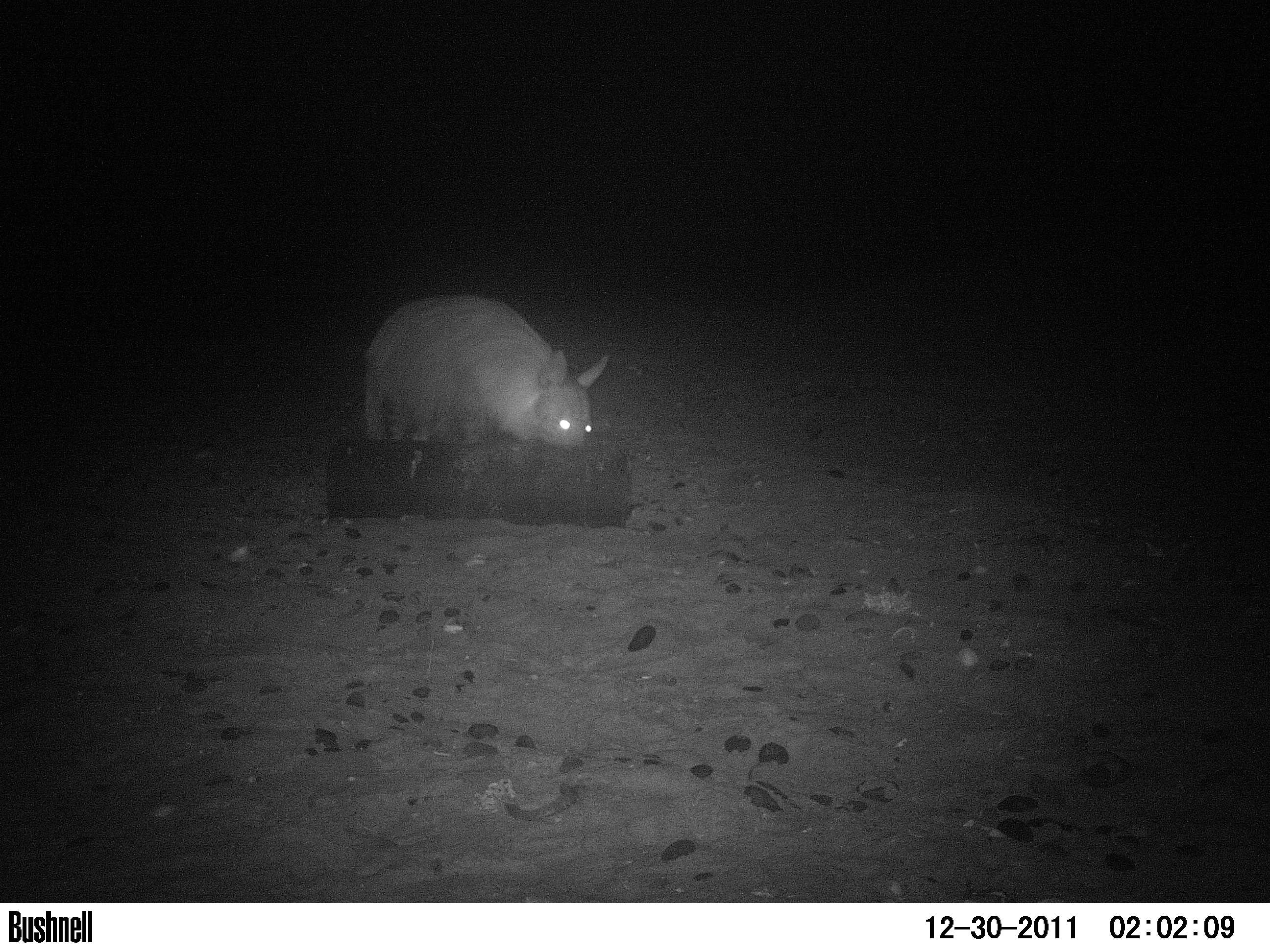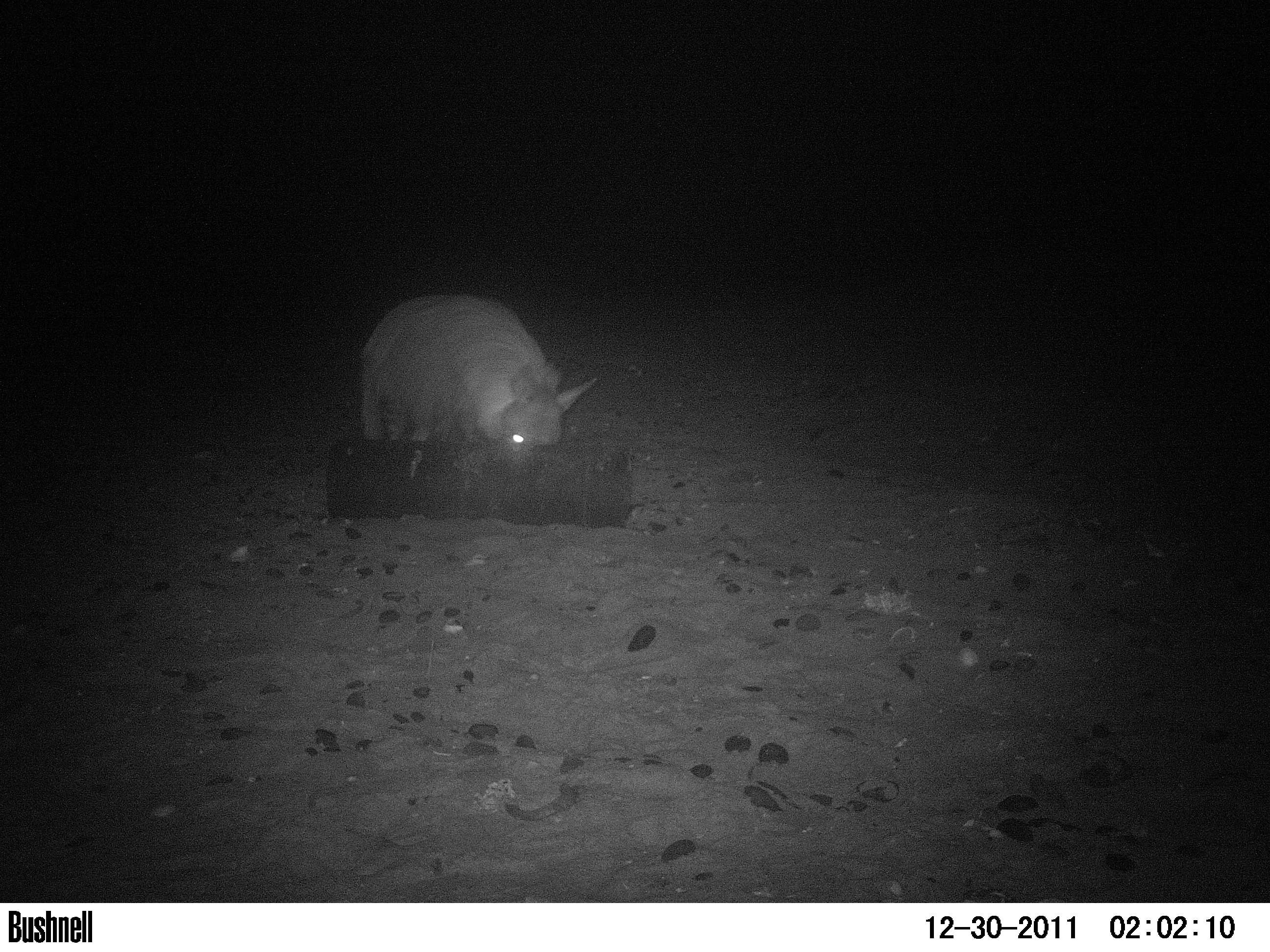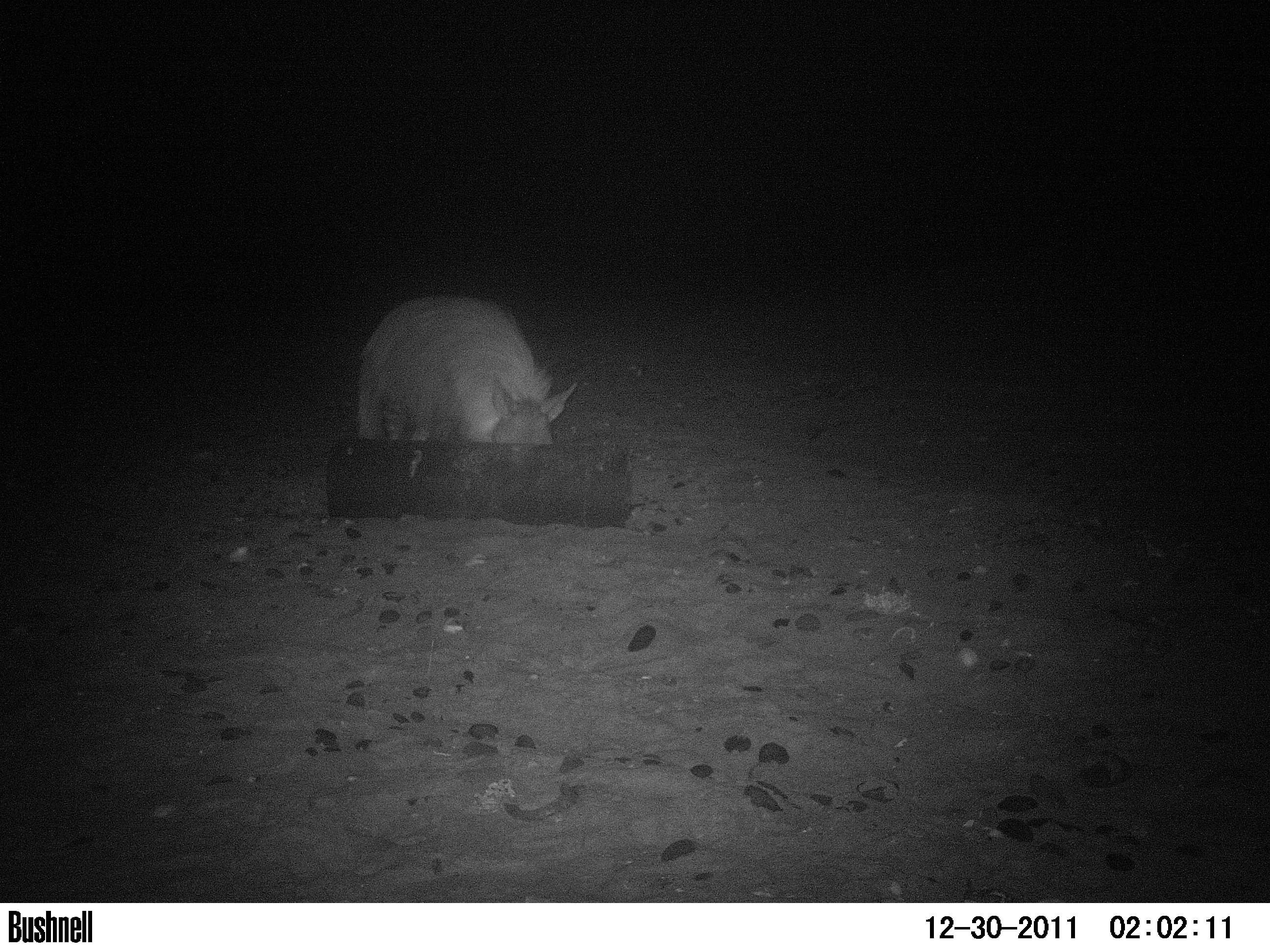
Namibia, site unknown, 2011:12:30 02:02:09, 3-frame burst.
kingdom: Animalia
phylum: Chordata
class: Mammalia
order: Carnivora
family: Hyaenidae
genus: Parahyaena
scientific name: Parahyaena brunnea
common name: brown hyena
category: hyaena brunnea